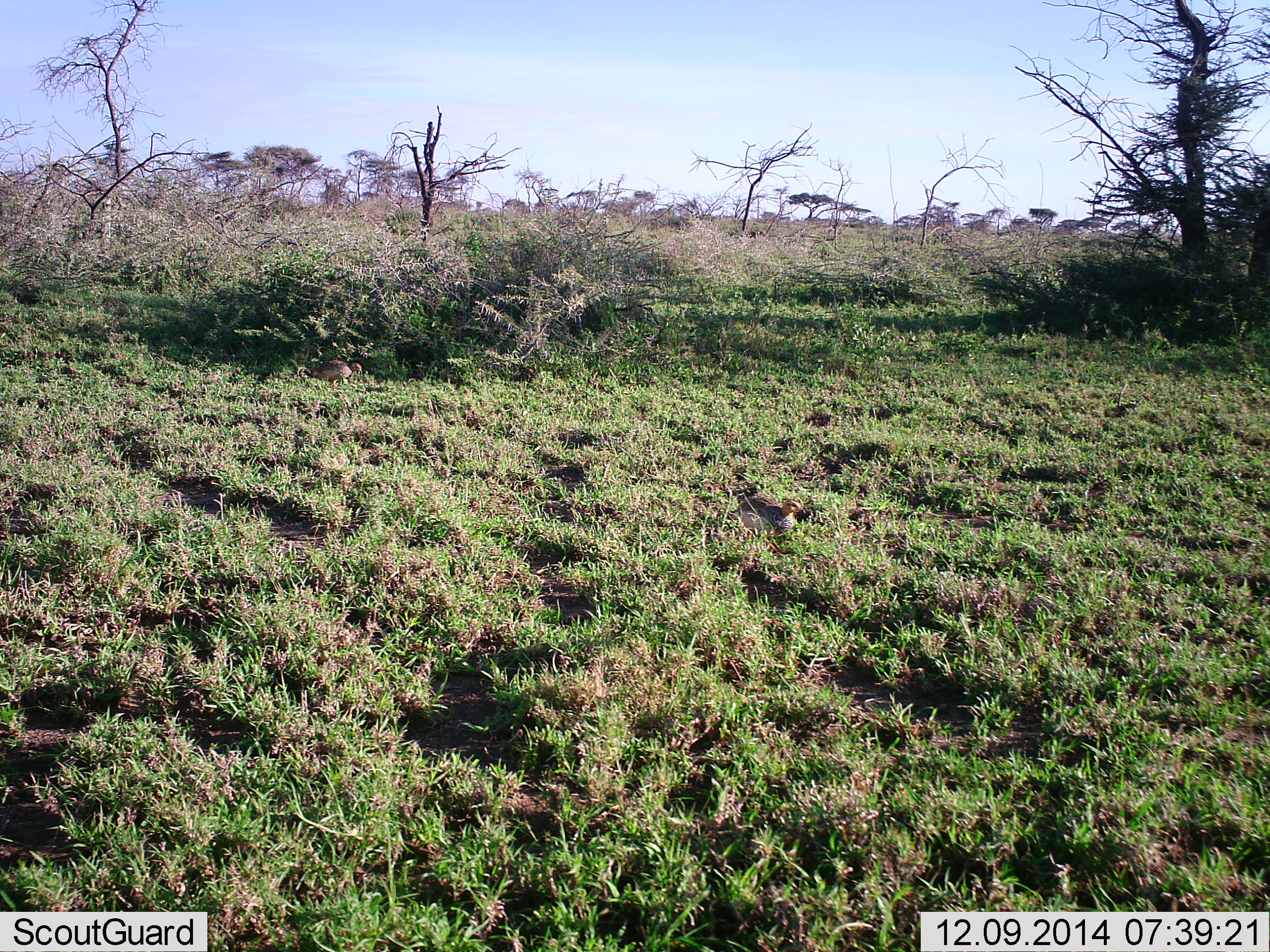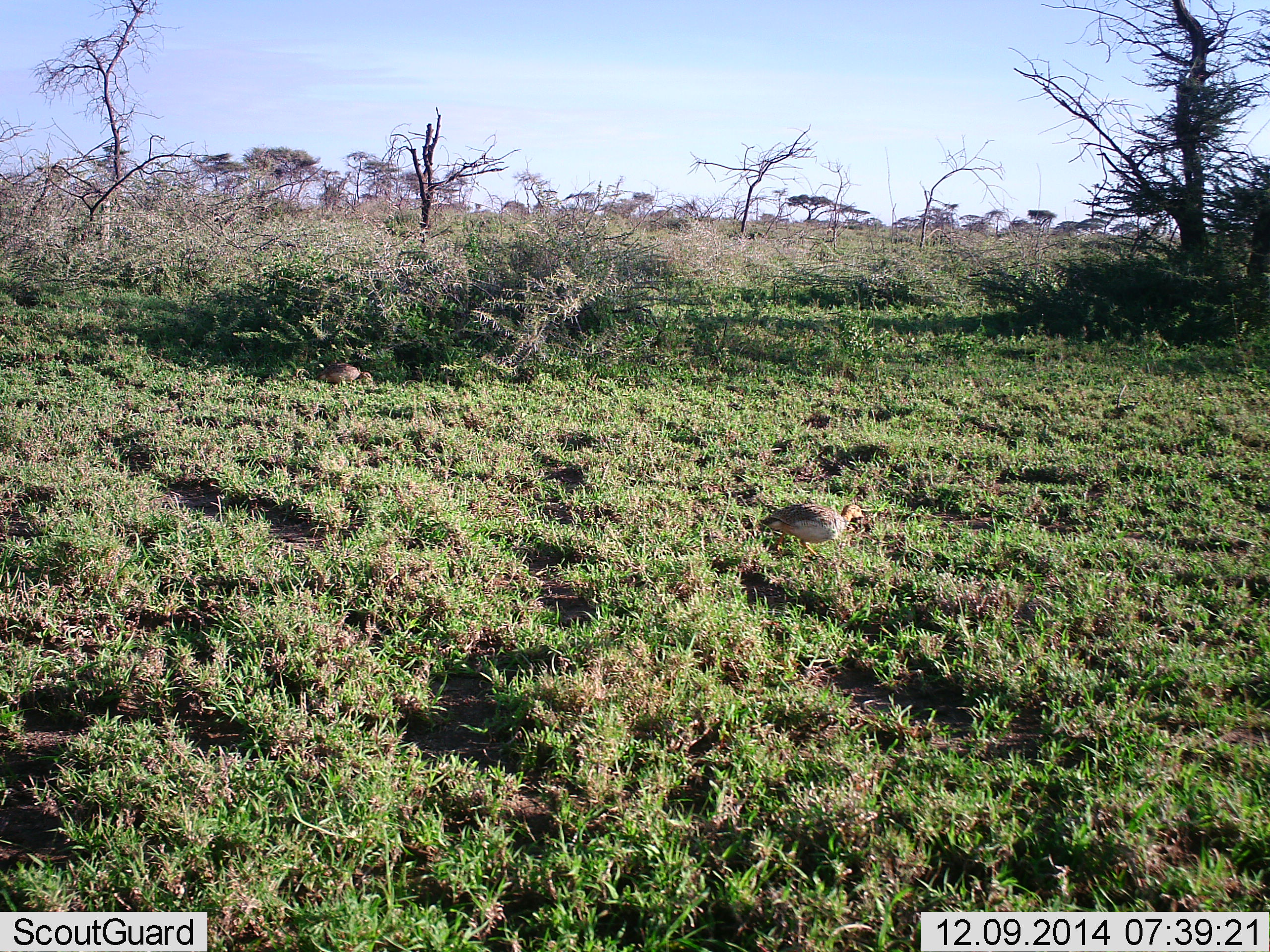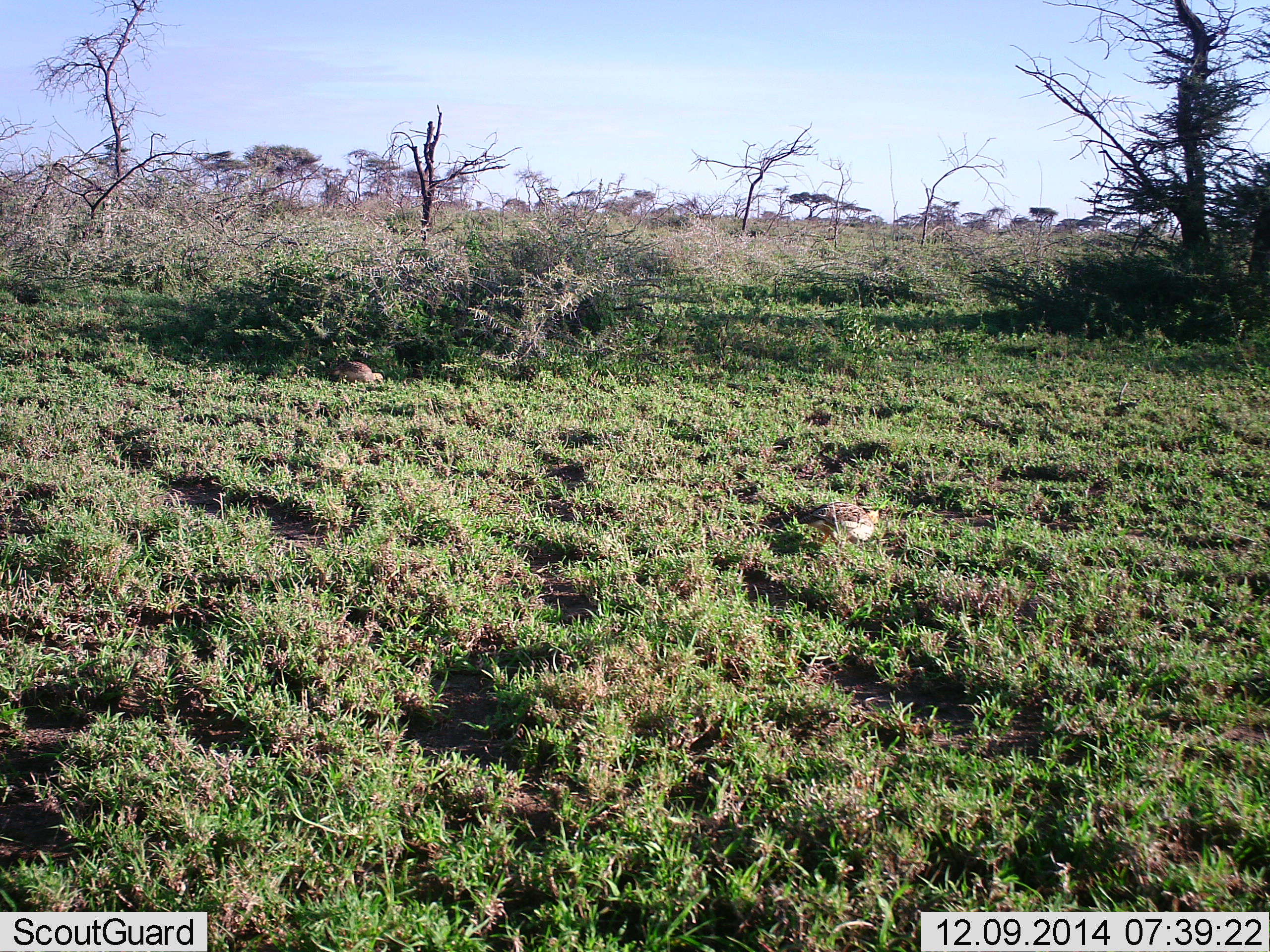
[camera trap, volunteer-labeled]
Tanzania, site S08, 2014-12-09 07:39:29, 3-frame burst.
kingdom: Animalia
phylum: Chordata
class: Aves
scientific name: Aves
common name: bird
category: otherbird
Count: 2.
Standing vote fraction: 20%.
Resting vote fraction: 0%.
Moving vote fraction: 90%.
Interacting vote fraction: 0%.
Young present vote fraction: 0%.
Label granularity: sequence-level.